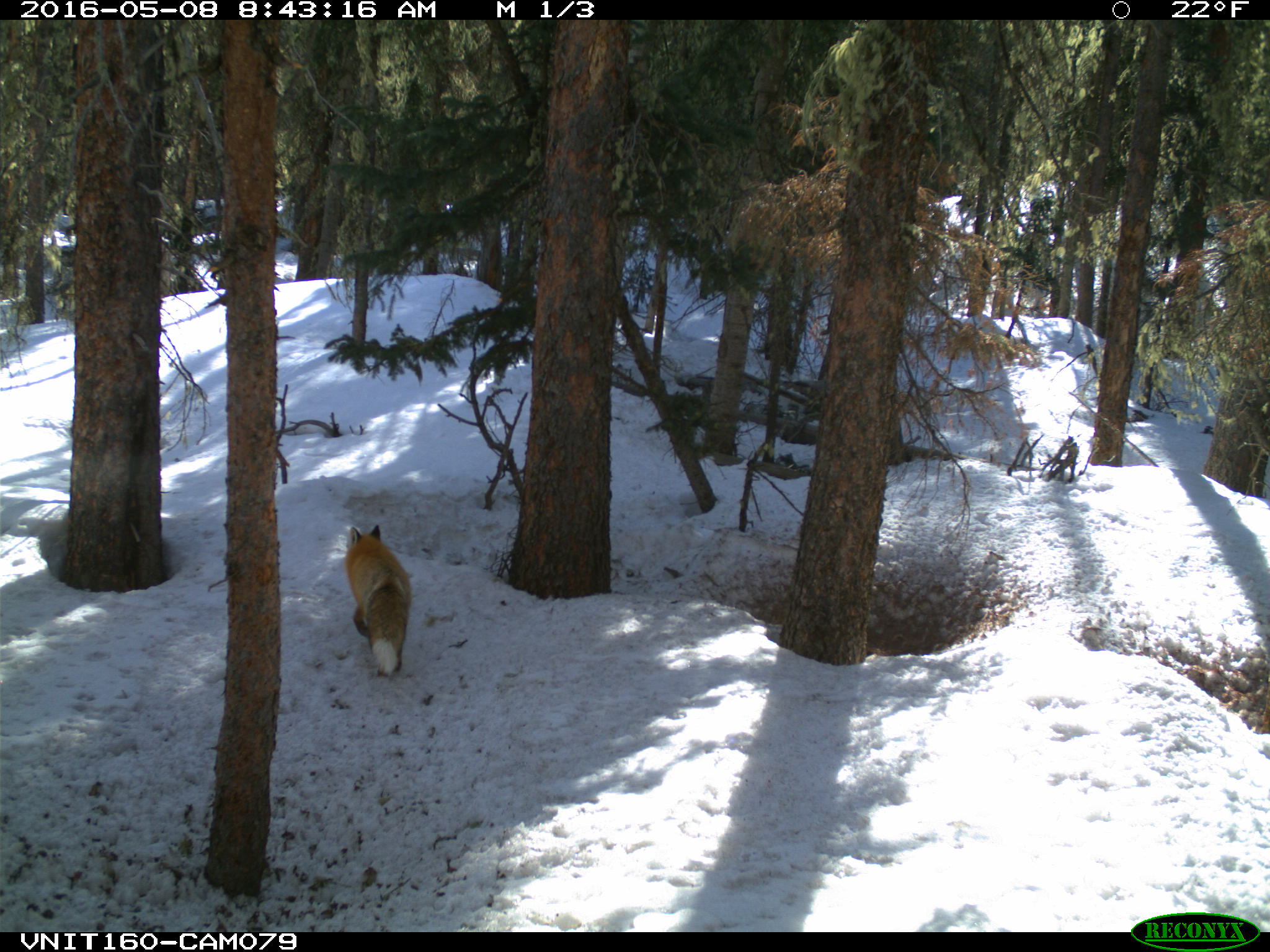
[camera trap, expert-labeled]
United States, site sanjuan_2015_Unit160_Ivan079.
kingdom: Animalia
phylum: Chordata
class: Mammalia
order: Carnivora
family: Canidae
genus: Vulpes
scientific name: Vulpes vulpes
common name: red fox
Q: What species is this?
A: Vulpes vulpes (red fox).